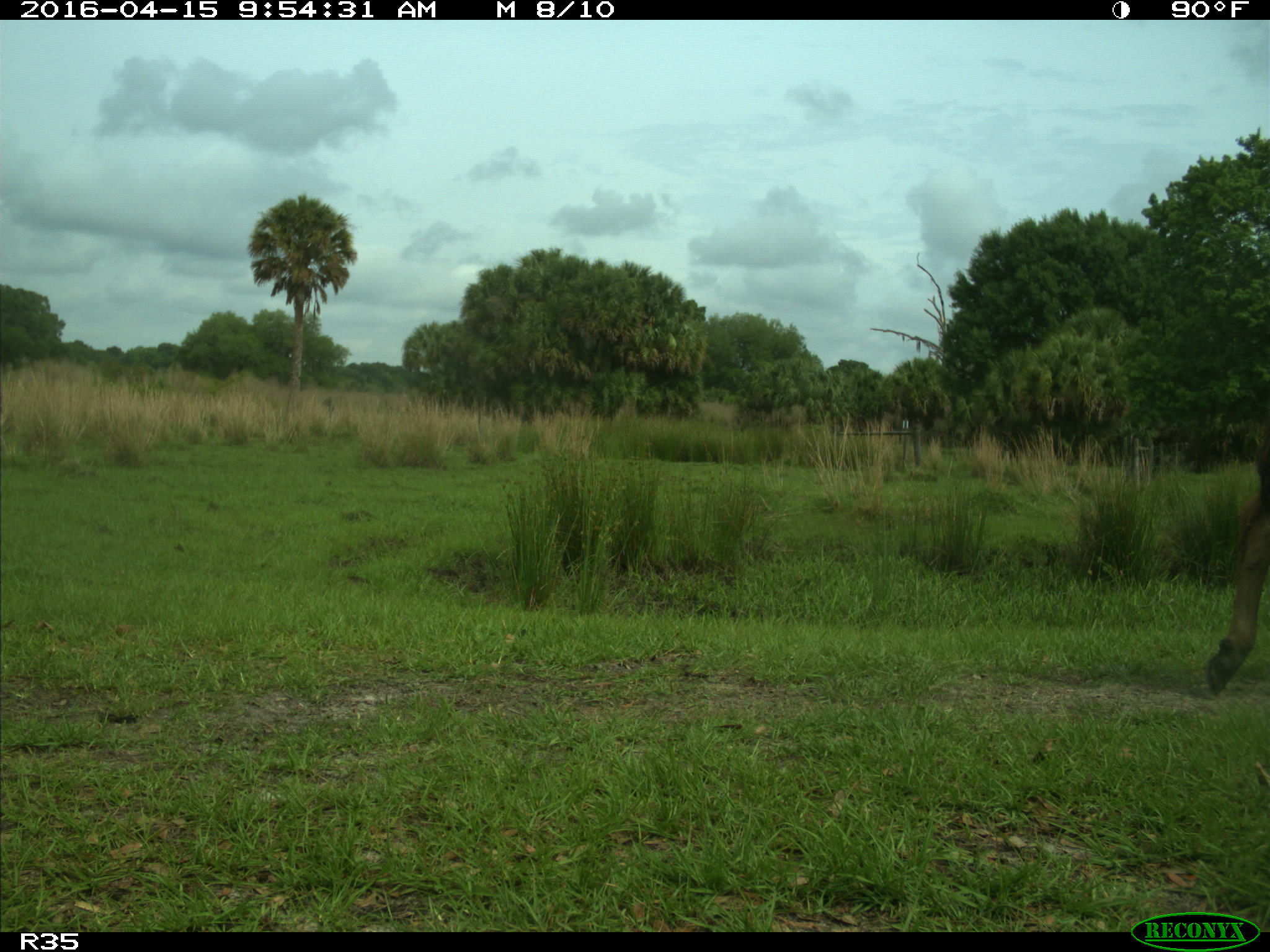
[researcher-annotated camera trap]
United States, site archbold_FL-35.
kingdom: Animalia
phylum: Chordata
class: Mammalia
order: Artiodactyla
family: Bovidae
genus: Bos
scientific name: Bos taurus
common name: domestic cow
Bos taurus (domestic cow).